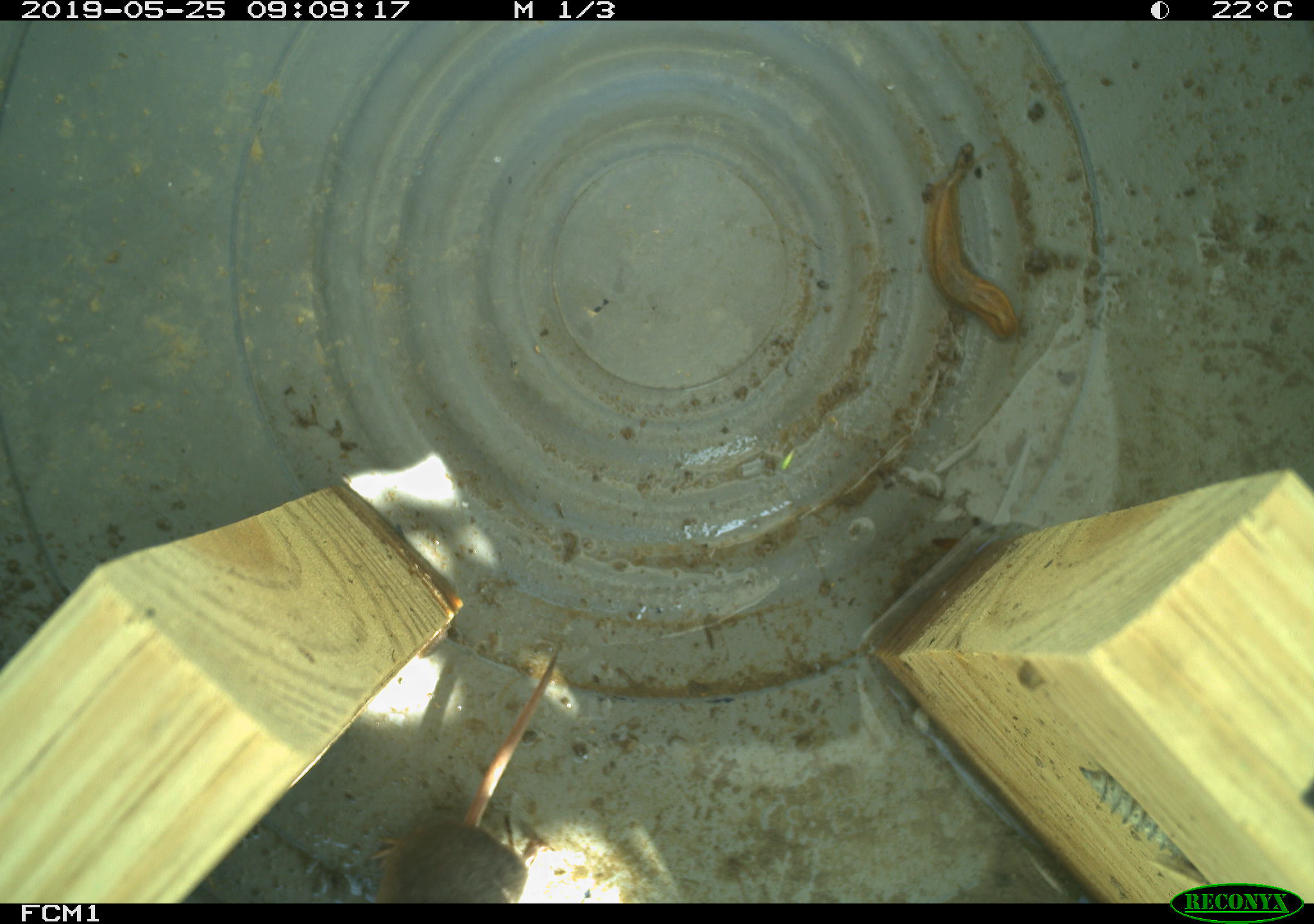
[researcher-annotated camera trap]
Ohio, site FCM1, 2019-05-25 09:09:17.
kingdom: Animalia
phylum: Chordata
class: Mammalia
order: Eulipotyphla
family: Soricidae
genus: Sorex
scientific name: Sorex cinereus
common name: masked shrew